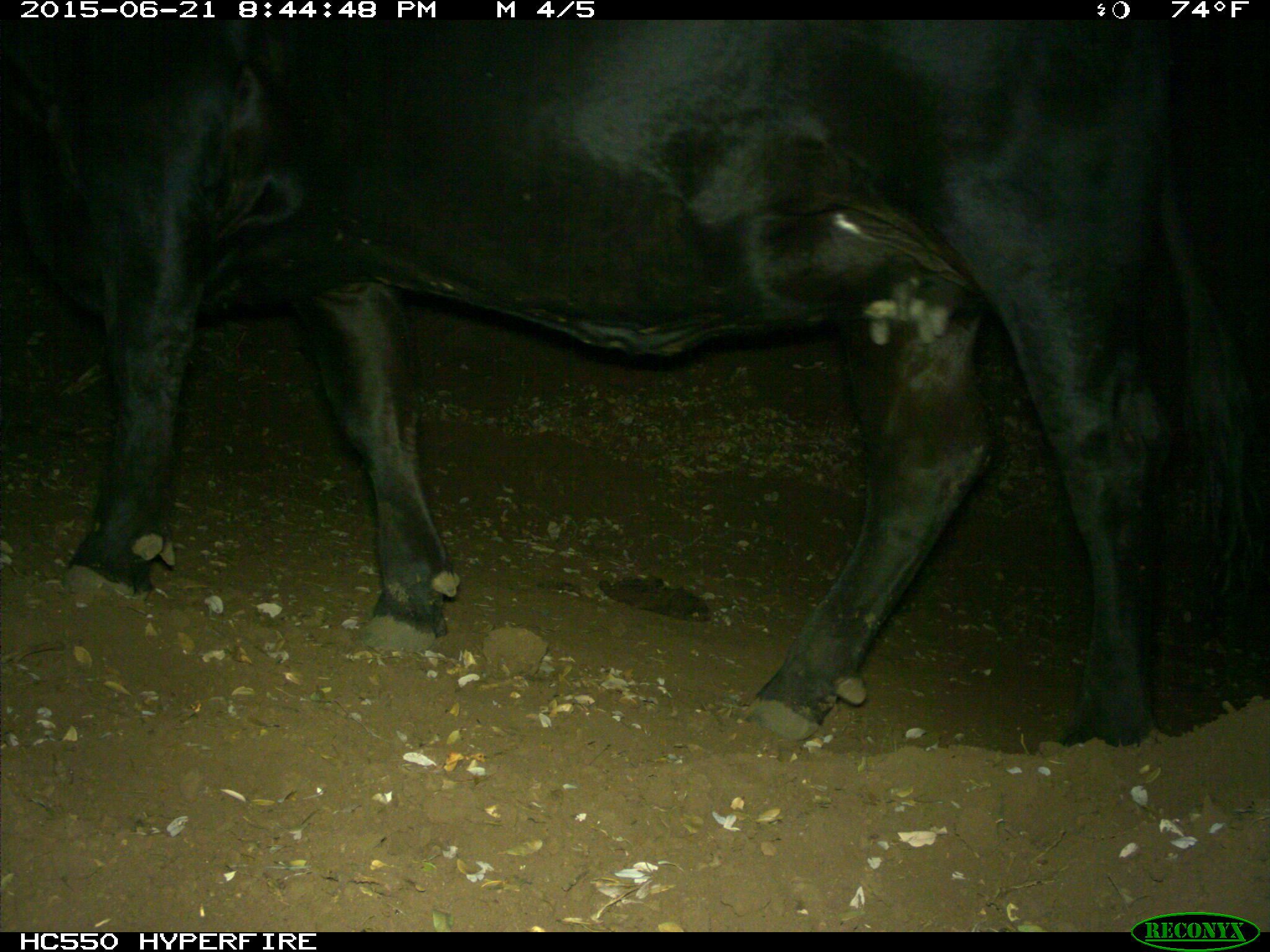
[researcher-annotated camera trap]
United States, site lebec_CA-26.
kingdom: Animalia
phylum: Chordata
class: Mammalia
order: Artiodactyla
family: Bovidae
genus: Bos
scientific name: Bos taurus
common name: domestic cow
Bos taurus (domestic cow).